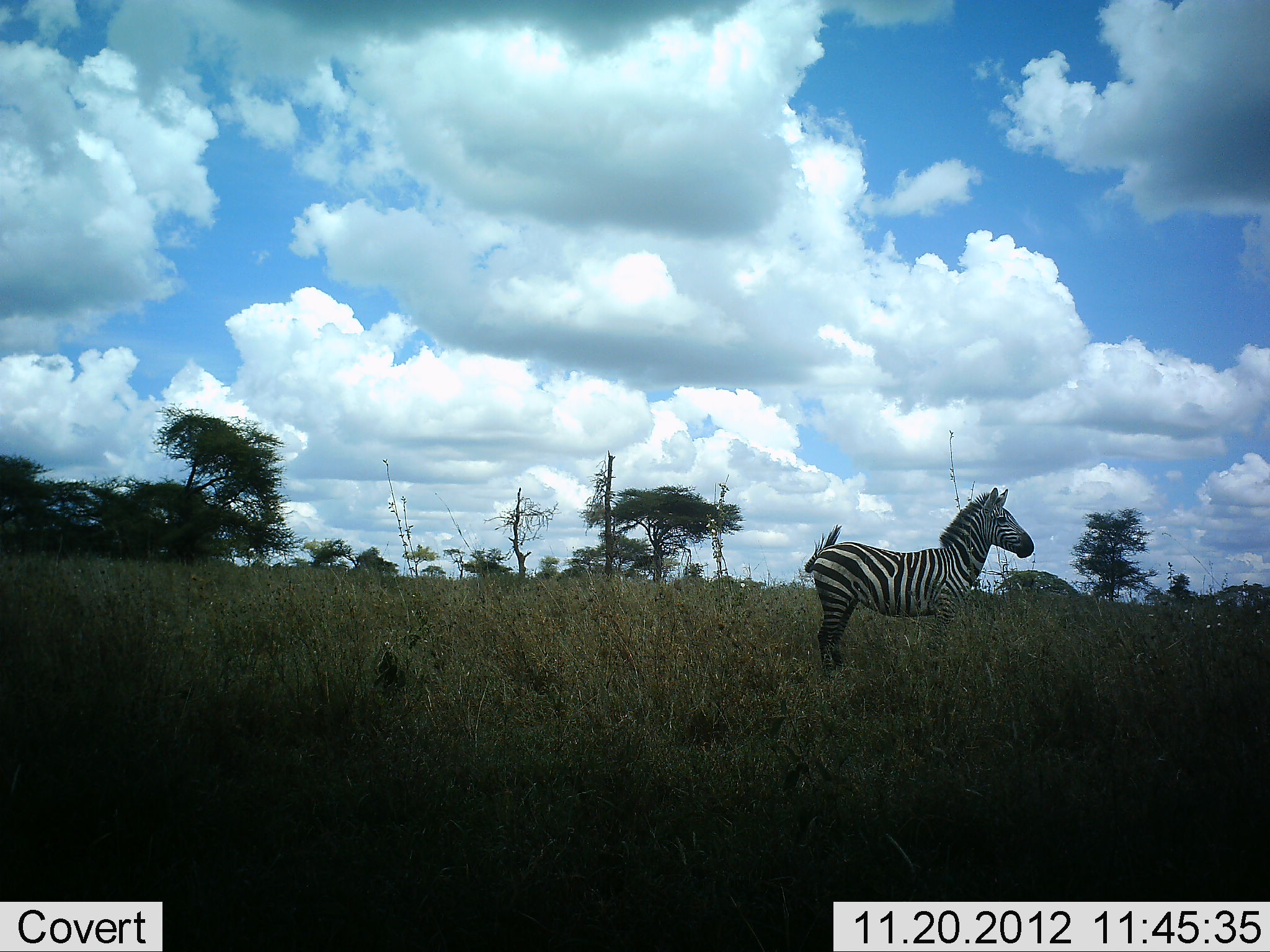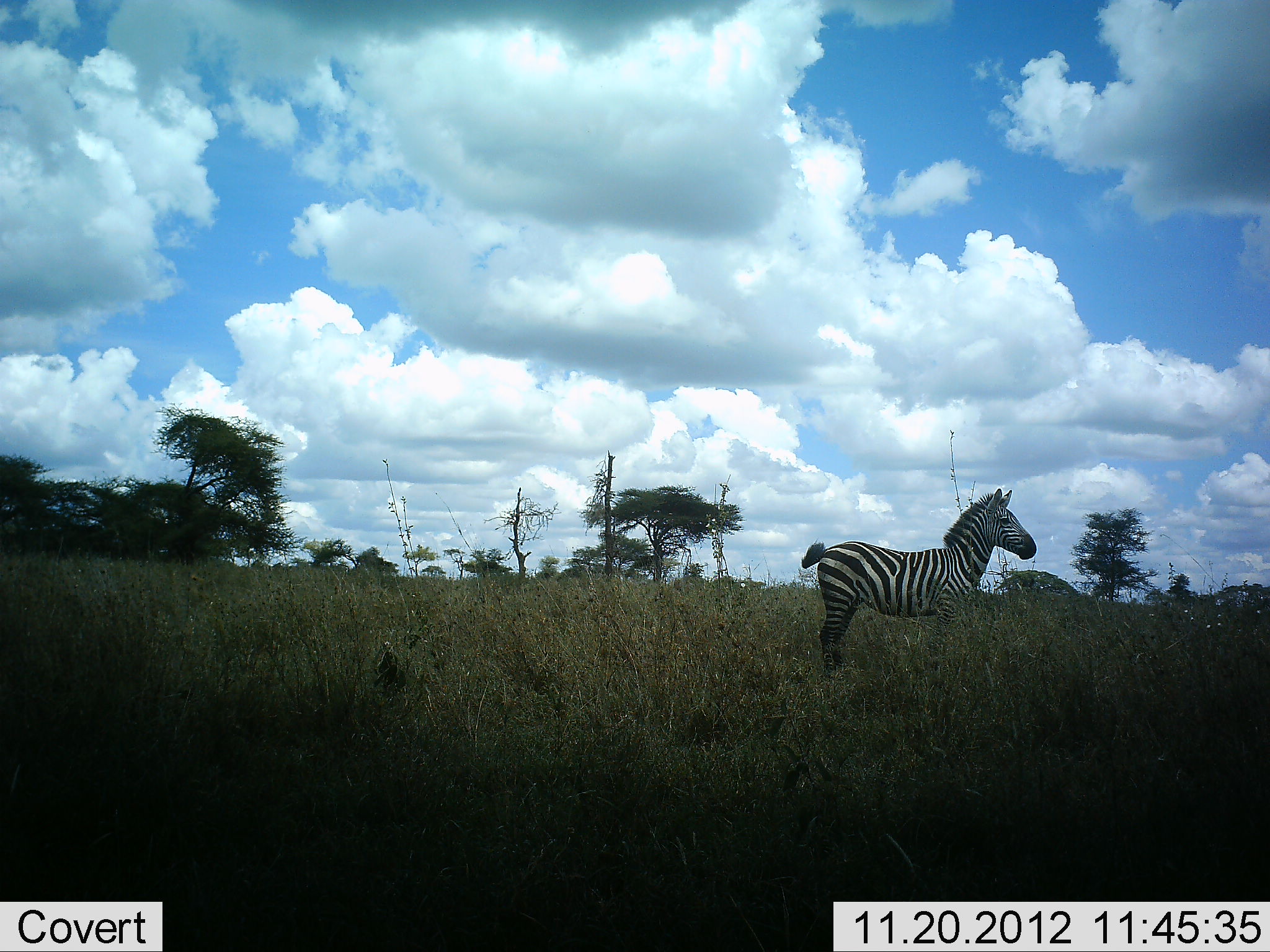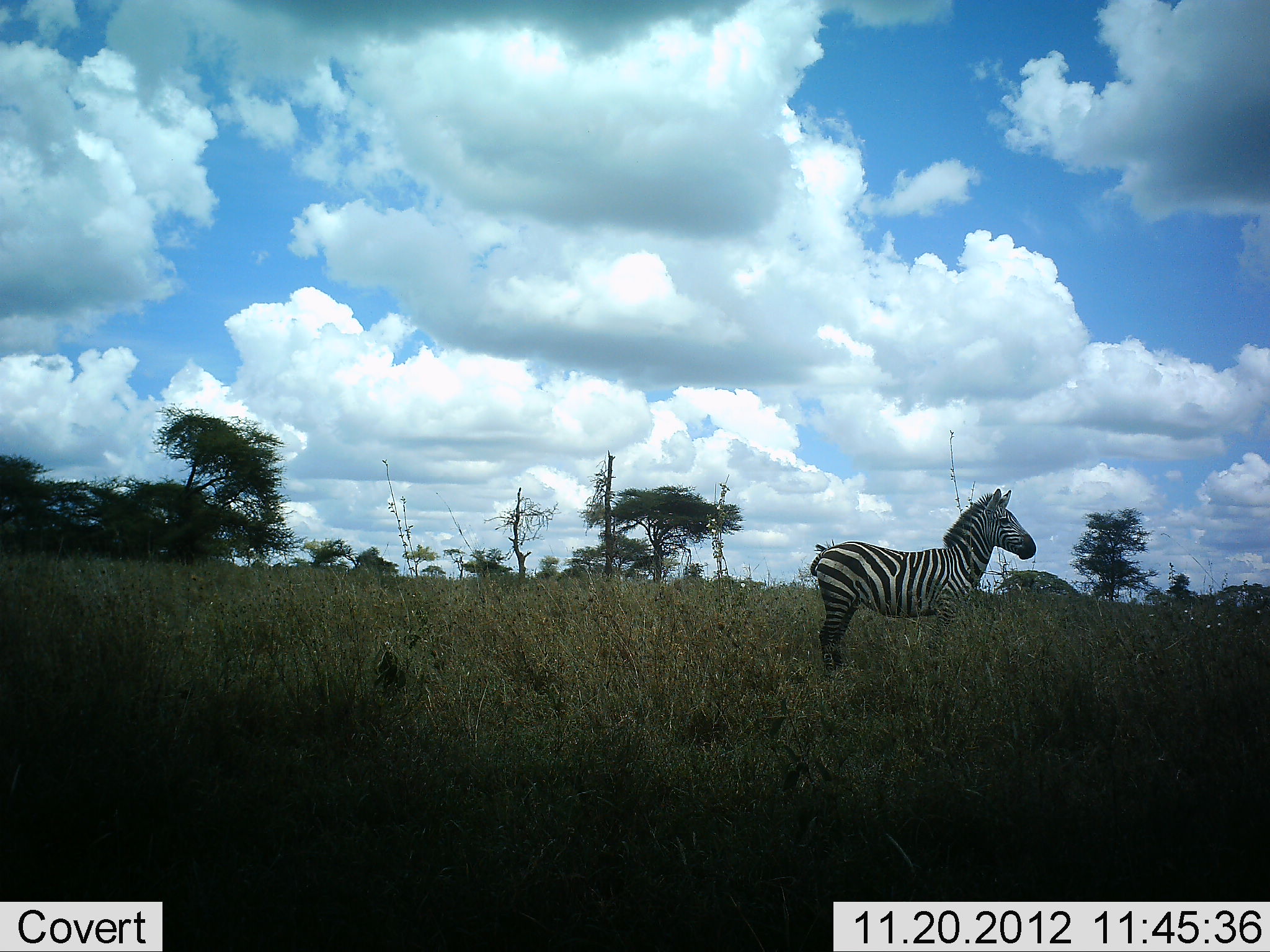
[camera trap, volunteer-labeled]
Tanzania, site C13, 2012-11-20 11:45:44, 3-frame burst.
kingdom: Animalia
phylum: Chordata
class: Mammalia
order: Perissodactyla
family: Equidae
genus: Equus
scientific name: Equus quagga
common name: plains zebra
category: zebra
Zebra (plains zebra) (Equus quagga), count 1. Behavior (volunteer vote fractions): standing 100%, resting 0%, moving 0%, interacting 0%. Young present (vote fraction): 0%. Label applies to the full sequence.